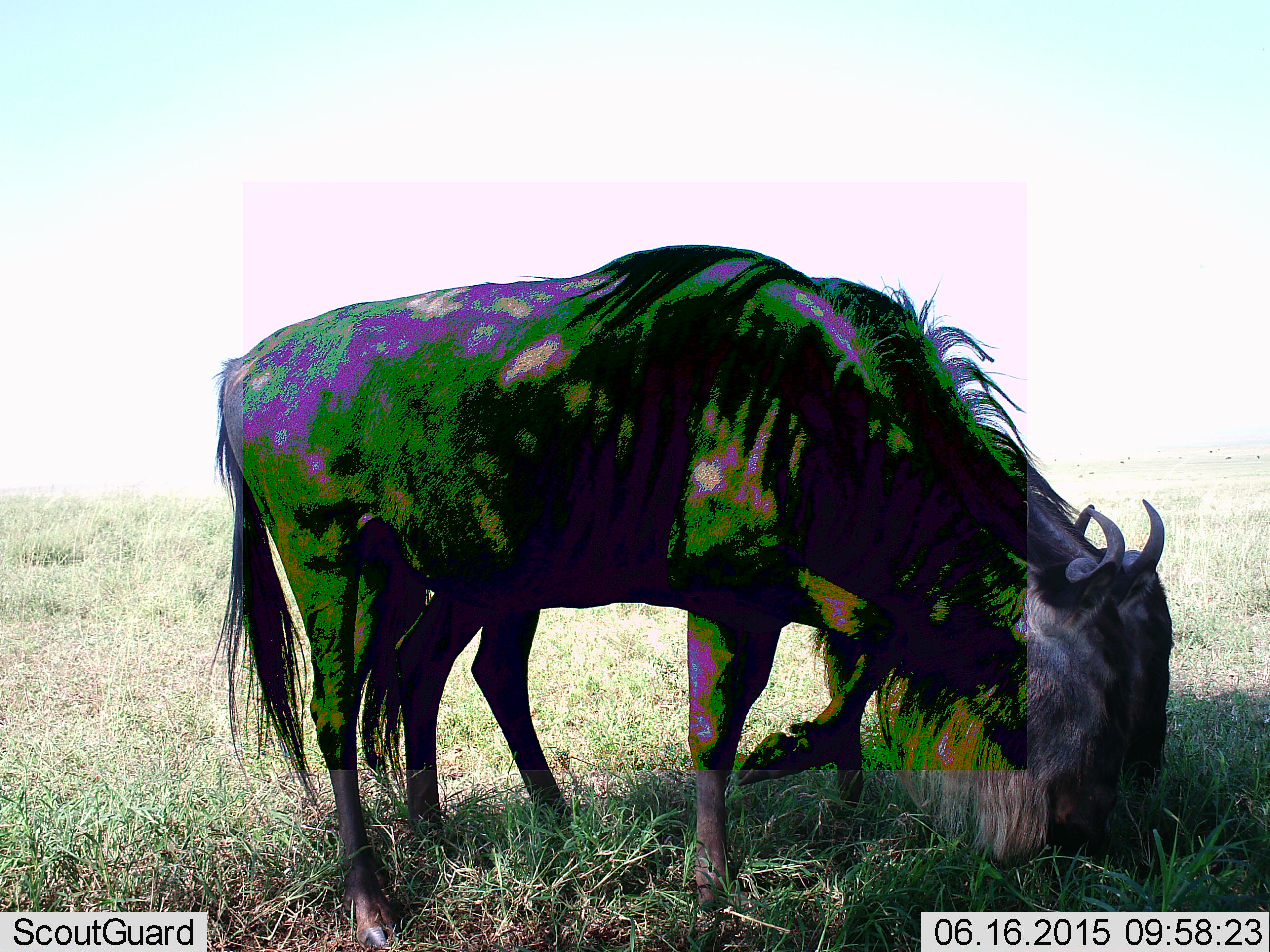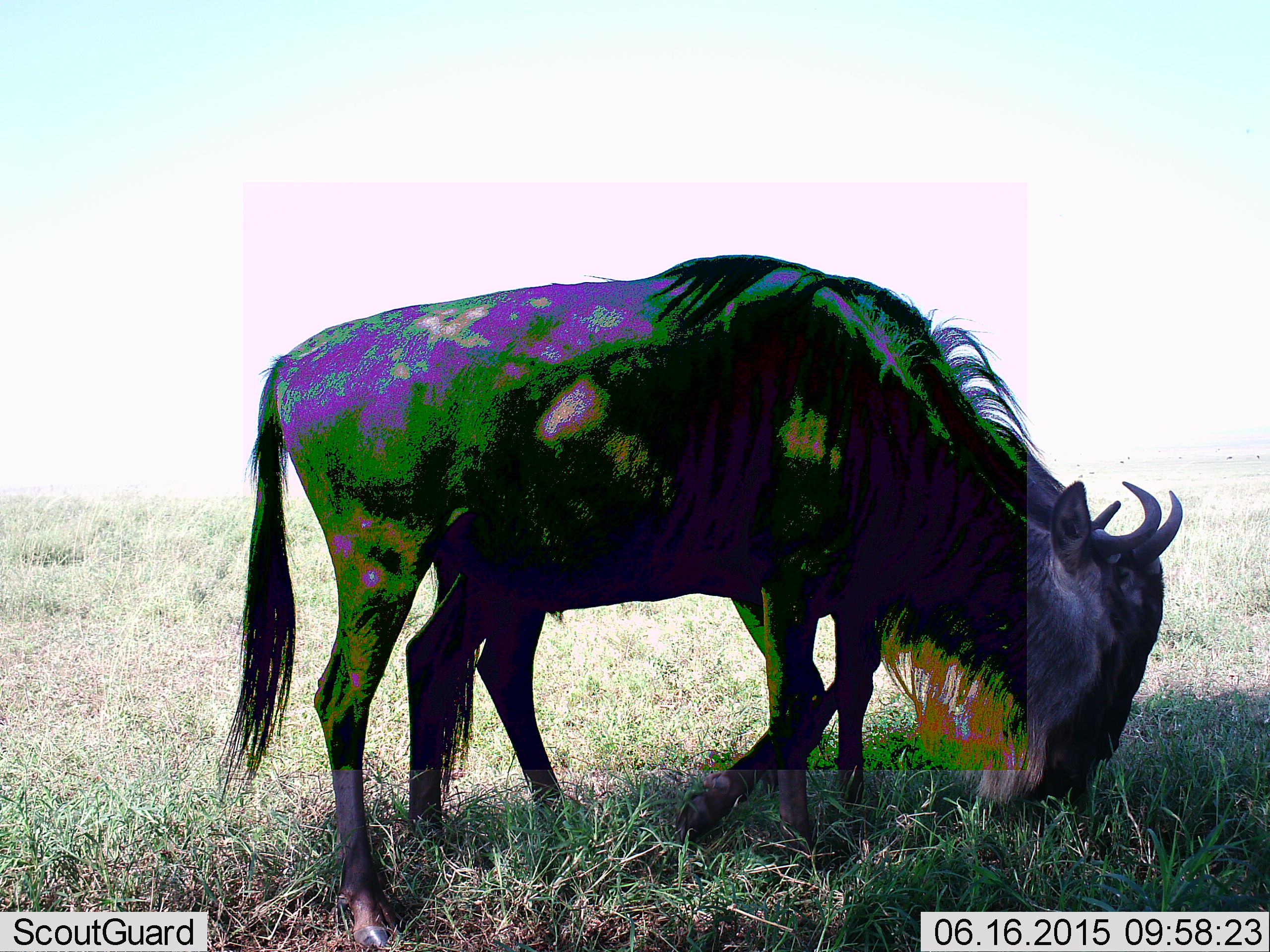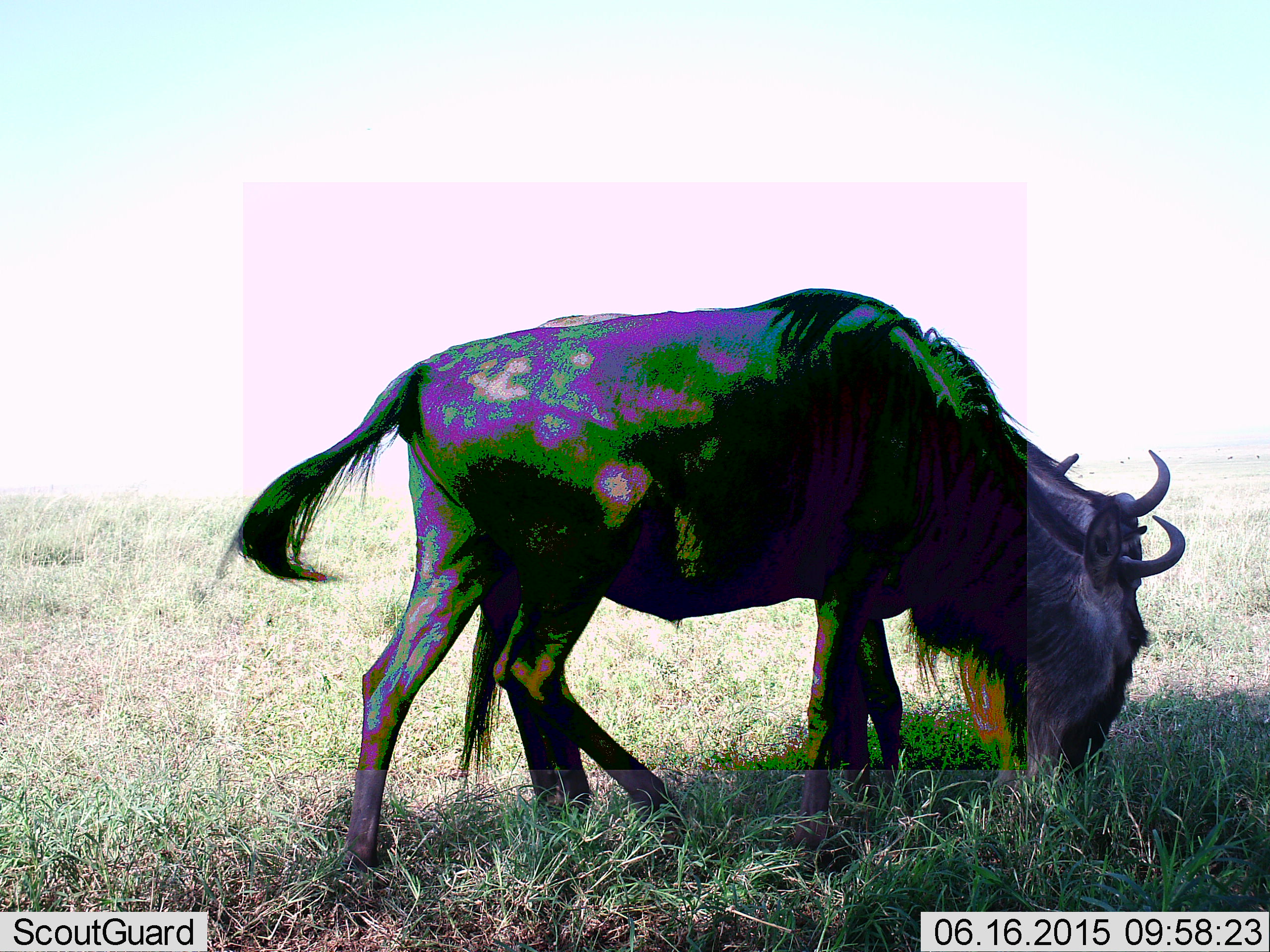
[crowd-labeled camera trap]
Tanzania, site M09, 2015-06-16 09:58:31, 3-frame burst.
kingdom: Animalia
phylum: Chordata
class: Mammalia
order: Artiodactyla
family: Bovidae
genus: Connochaetes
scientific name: Connochaetes taurinus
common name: blue wildebeest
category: wildebeest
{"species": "wildebeest (blue wildebeest) (Connochaetes taurinus)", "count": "2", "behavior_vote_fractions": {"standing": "40%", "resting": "0%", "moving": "30%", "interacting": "0%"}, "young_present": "0%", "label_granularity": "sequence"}